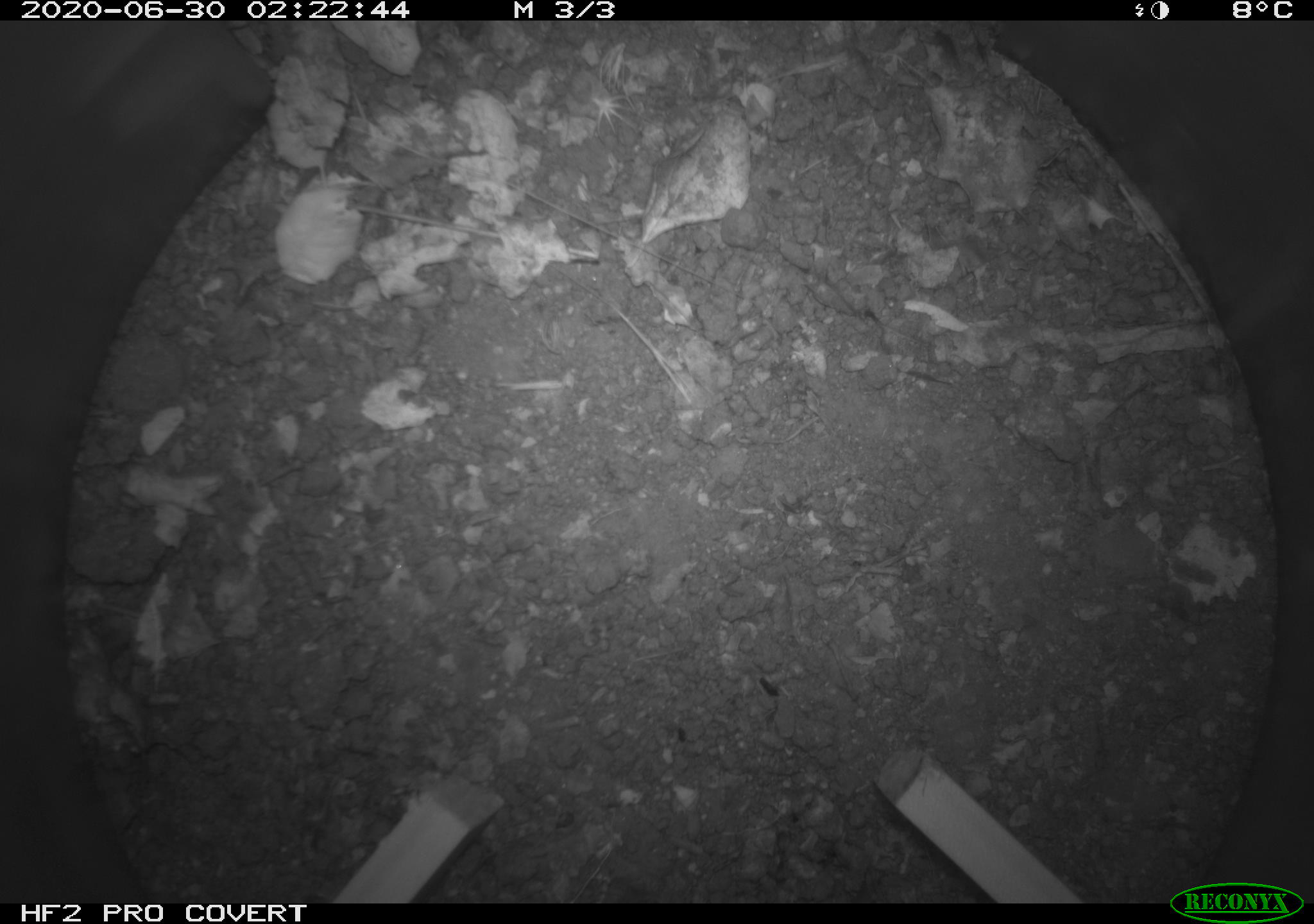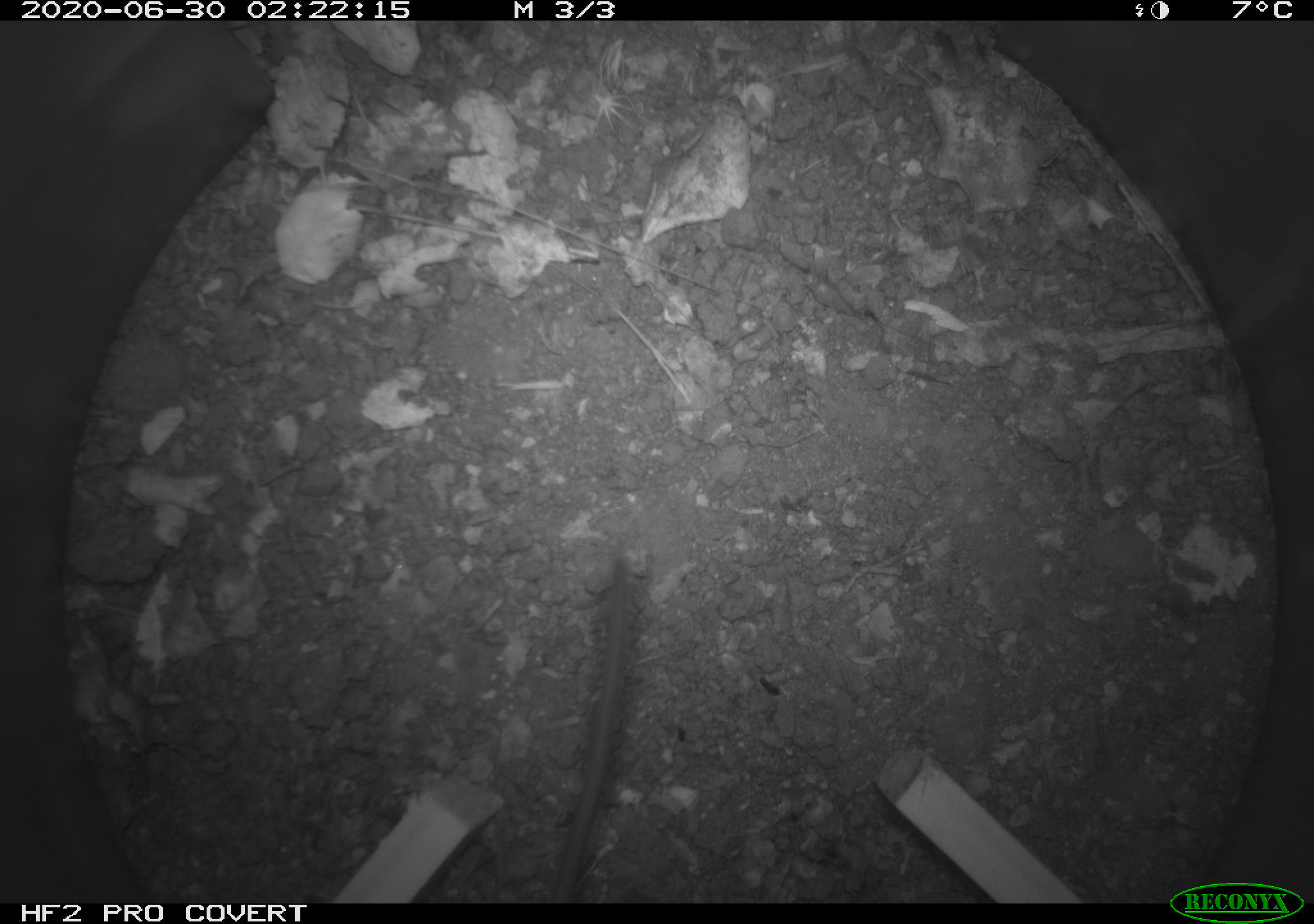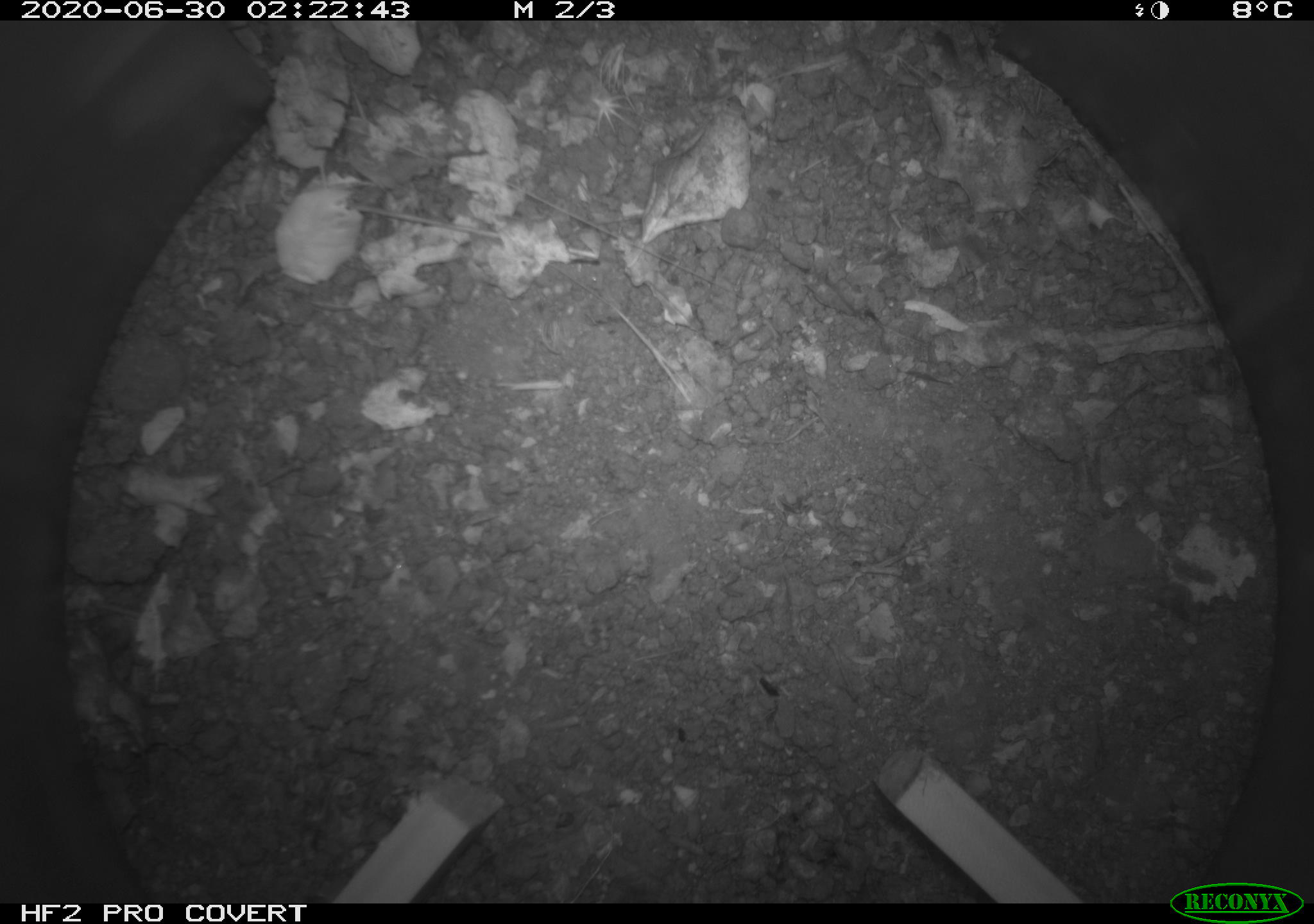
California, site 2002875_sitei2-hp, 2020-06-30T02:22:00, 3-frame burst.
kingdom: Animalia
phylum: Chordata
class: Mammalia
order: Rodentia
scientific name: Rodentia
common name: rodent